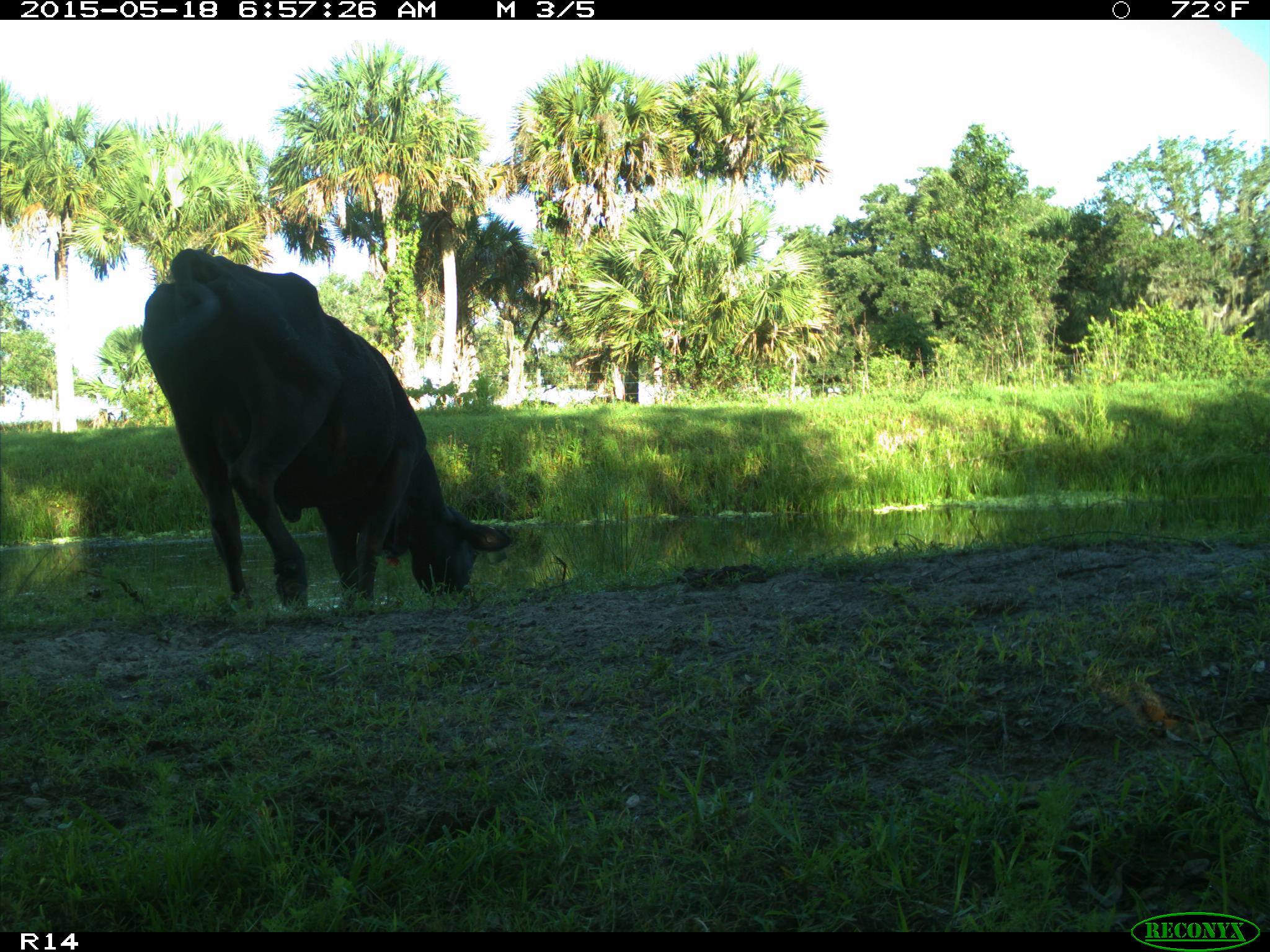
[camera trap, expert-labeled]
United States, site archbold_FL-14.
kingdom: Animalia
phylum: Chordata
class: Mammalia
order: Artiodactyla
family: Bovidae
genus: Bos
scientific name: Bos taurus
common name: domestic cow